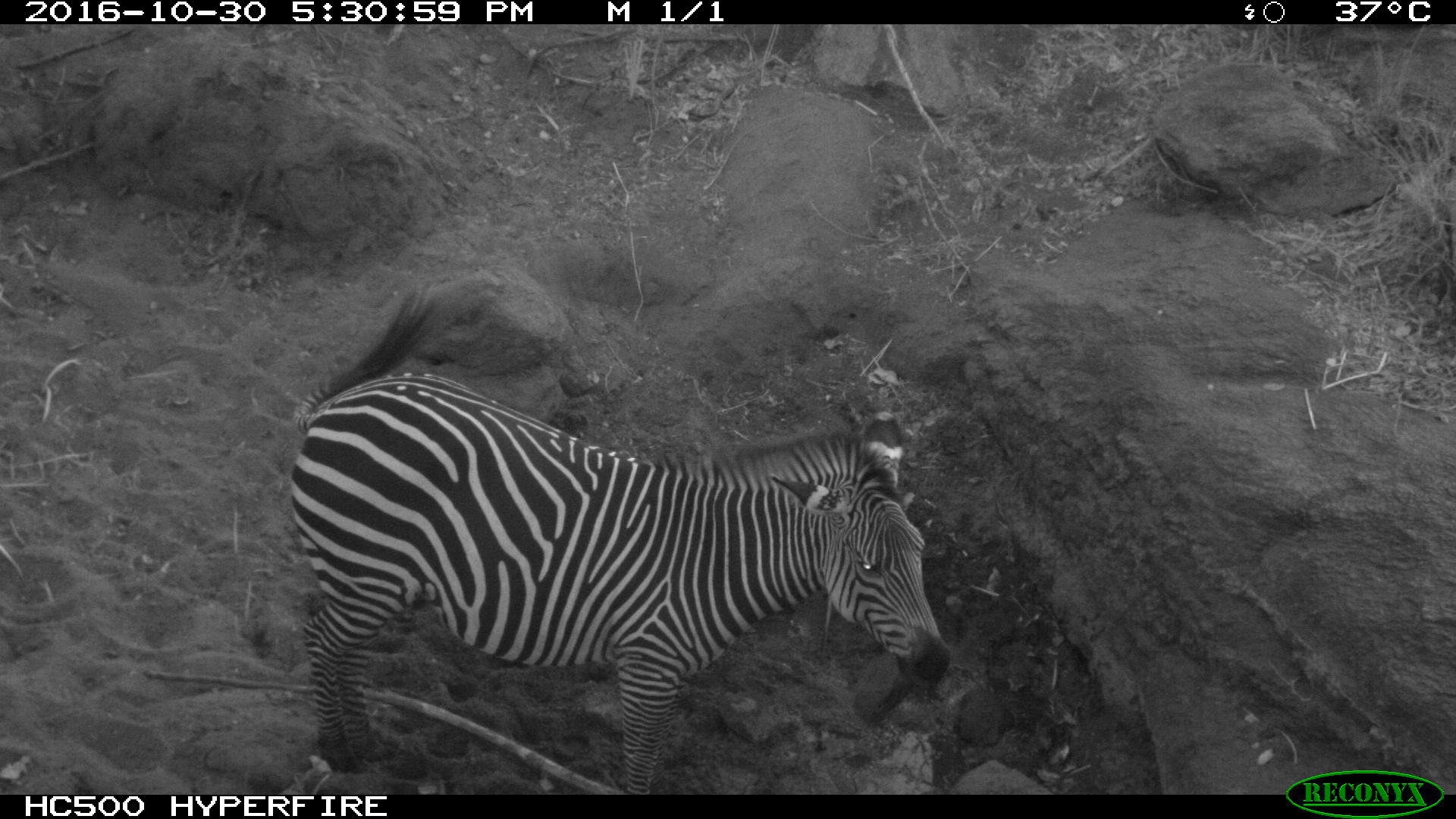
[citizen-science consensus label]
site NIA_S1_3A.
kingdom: Animalia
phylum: Chordata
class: Mammalia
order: Perissodactyla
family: Equidae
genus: Equus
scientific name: Equus quagga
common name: plains zebra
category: zebraplains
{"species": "zebraplains (plains zebra) (Equus quagga)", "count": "1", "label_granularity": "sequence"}